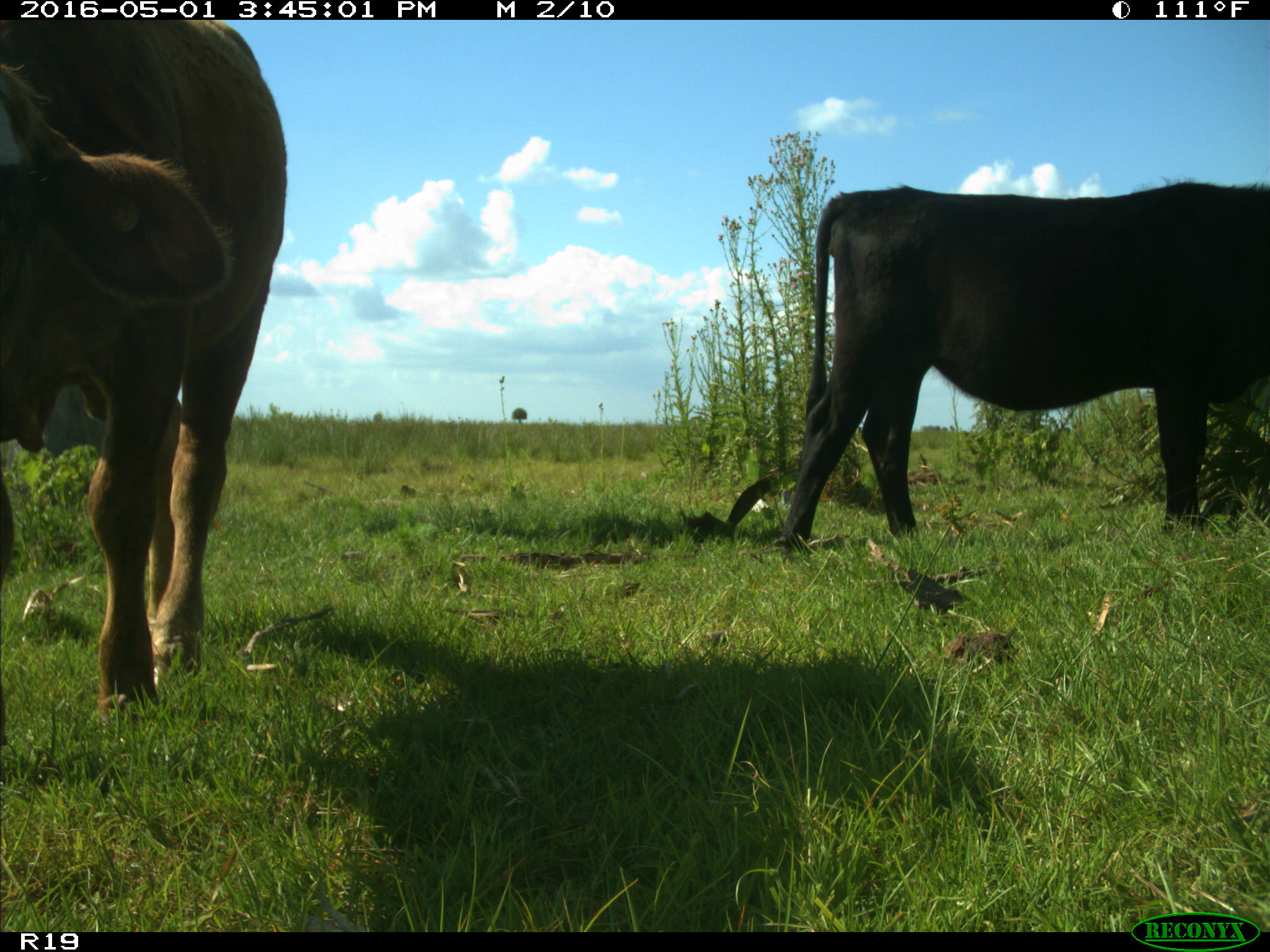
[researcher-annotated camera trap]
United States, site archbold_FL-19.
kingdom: Animalia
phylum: Chordata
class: Mammalia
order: Artiodactyla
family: Bovidae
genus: Bos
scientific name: Bos taurus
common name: domestic cow